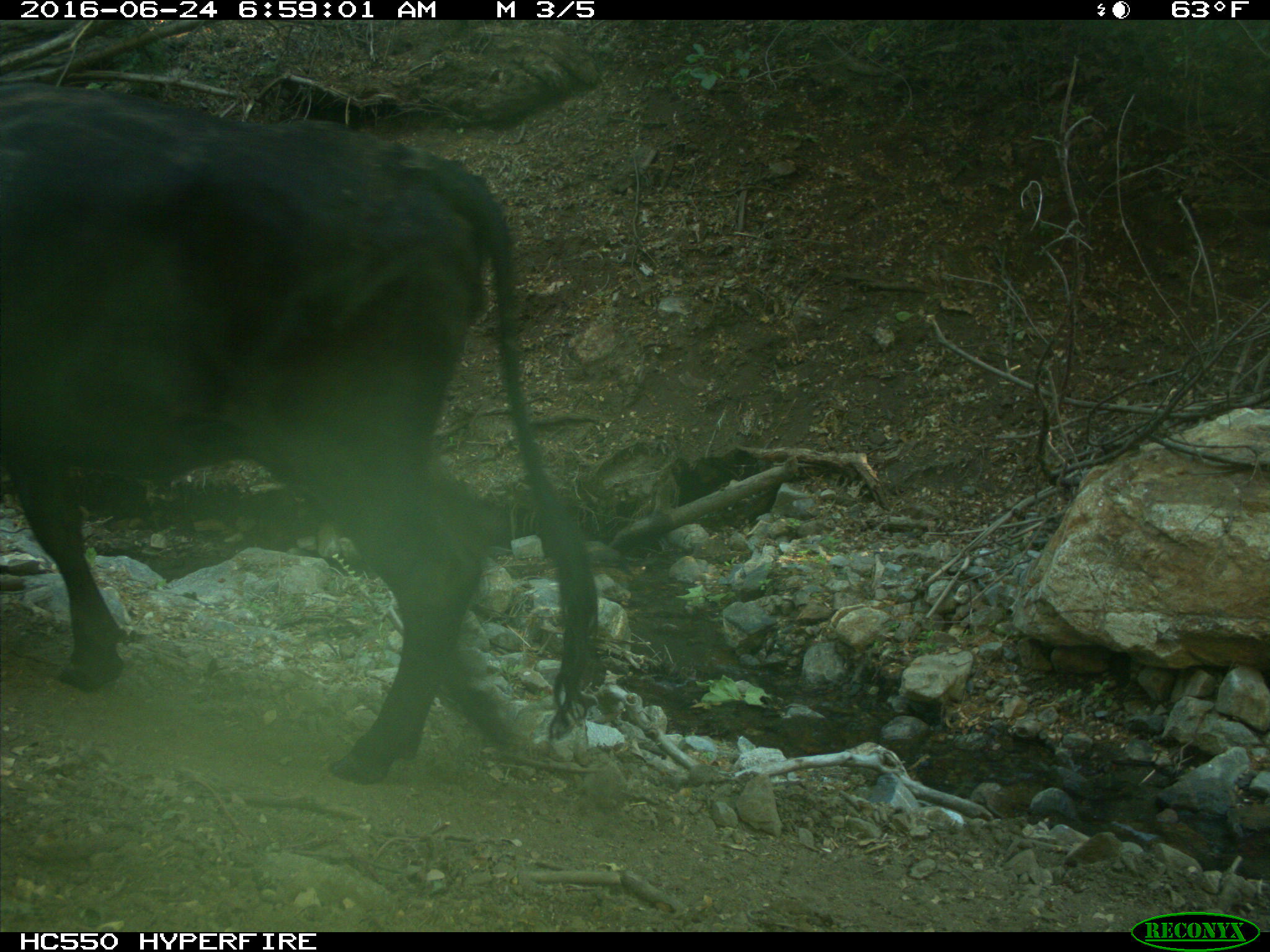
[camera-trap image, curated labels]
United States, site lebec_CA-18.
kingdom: Animalia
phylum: Chordata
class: Mammalia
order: Artiodactyla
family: Bovidae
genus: Bos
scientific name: Bos taurus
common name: domestic cow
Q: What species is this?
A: Bos taurus (domestic cow).